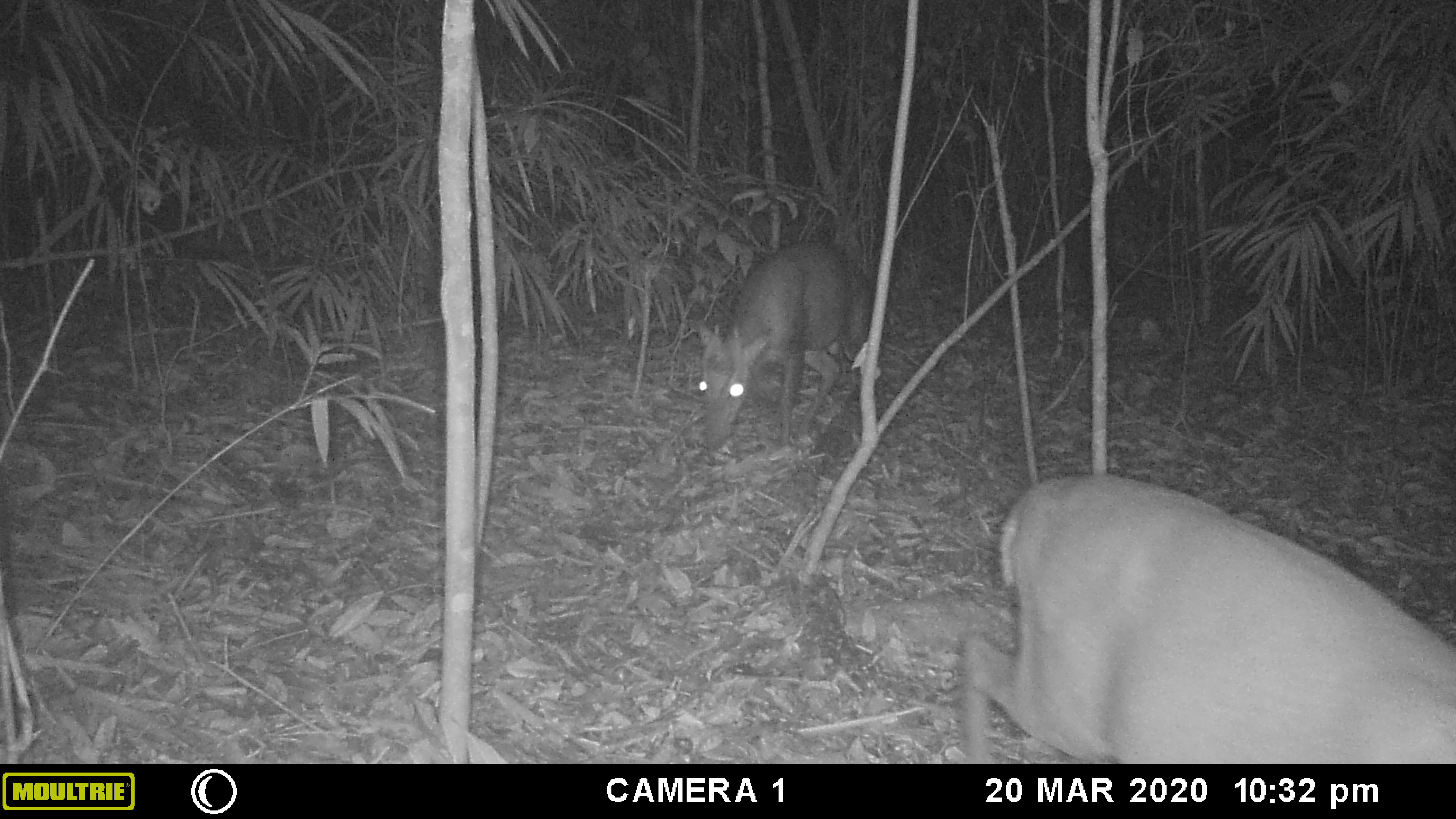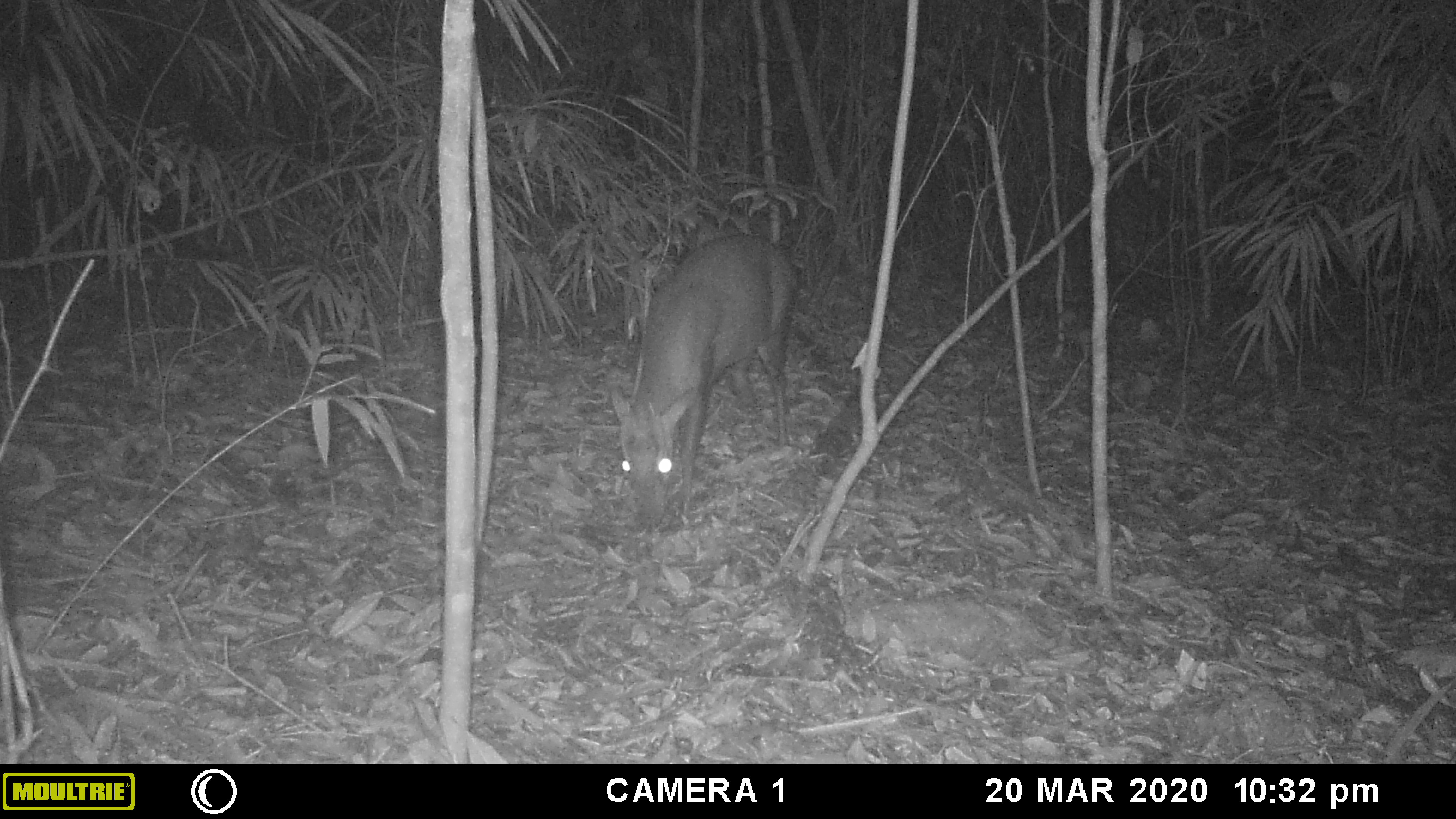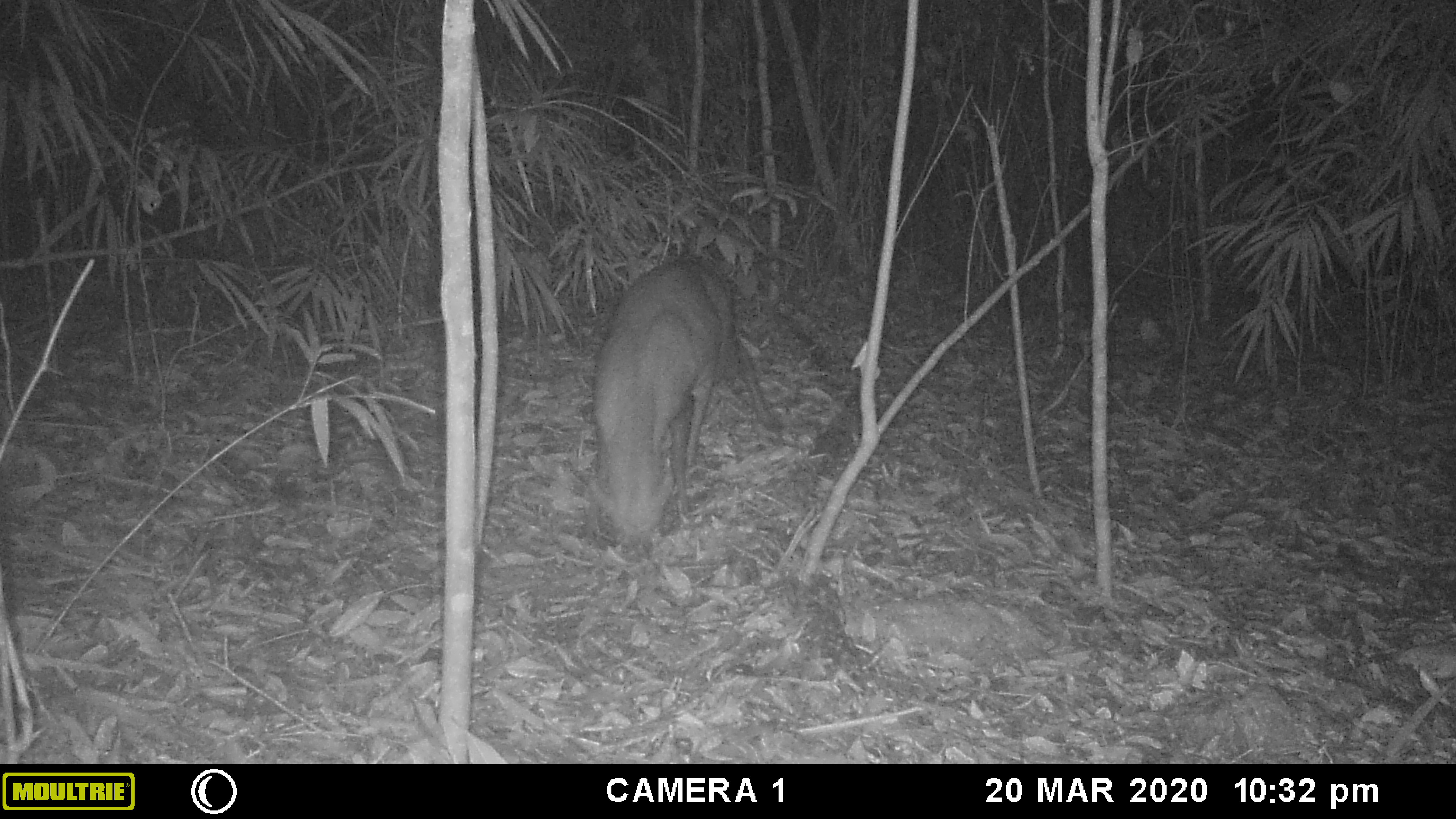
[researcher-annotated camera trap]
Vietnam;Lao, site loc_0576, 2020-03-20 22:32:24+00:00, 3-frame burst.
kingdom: Animalia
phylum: Chordata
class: Mammalia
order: Artiodactyla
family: Cervidae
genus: Muntiacus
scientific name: Muntiacus rooseveltorum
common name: roosevelt's muntjac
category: roosevelts muntjac group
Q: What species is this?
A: Roosevelts muntjac group (roosevelt's muntjac) (Muntiacus rooseveltorum).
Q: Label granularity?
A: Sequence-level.